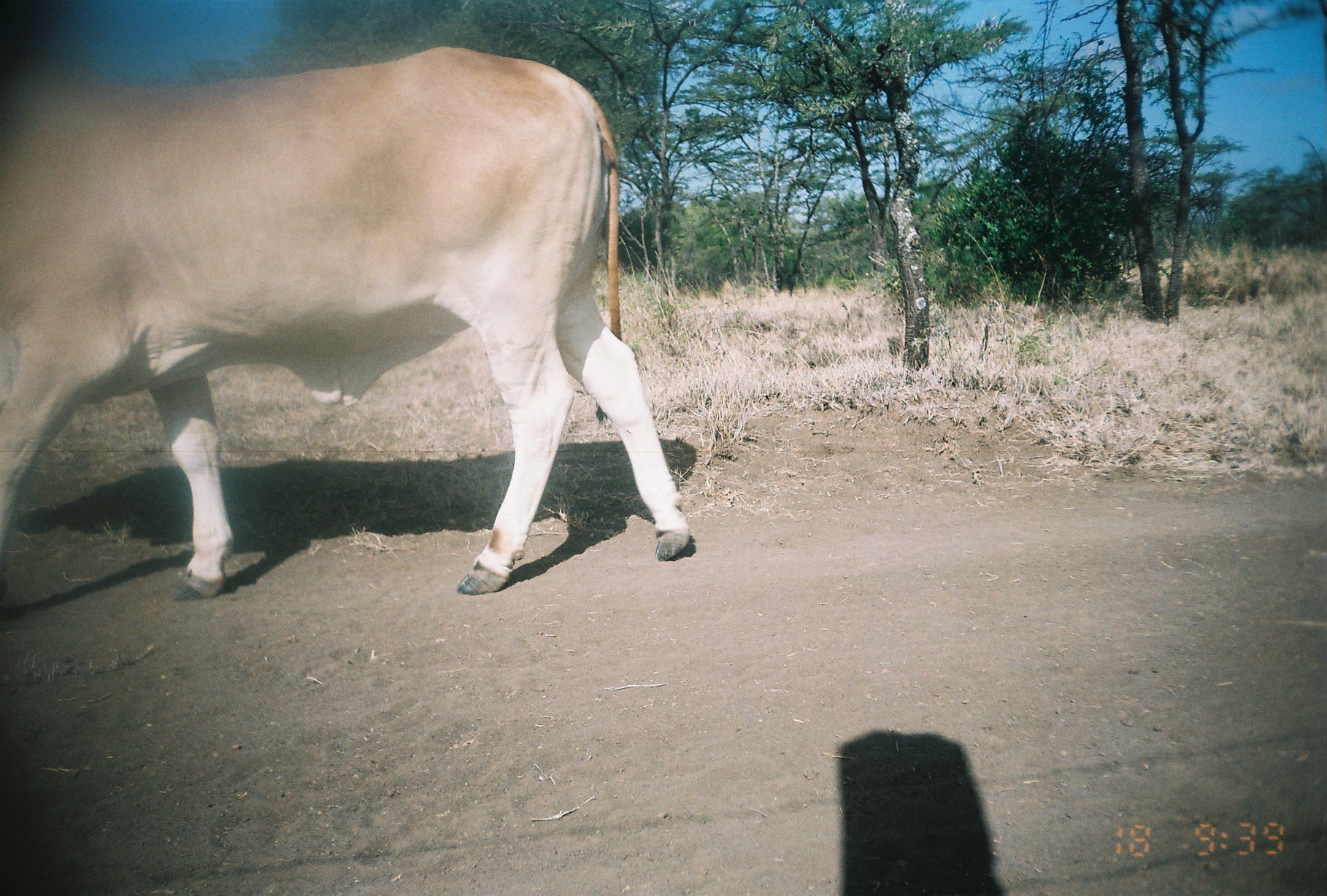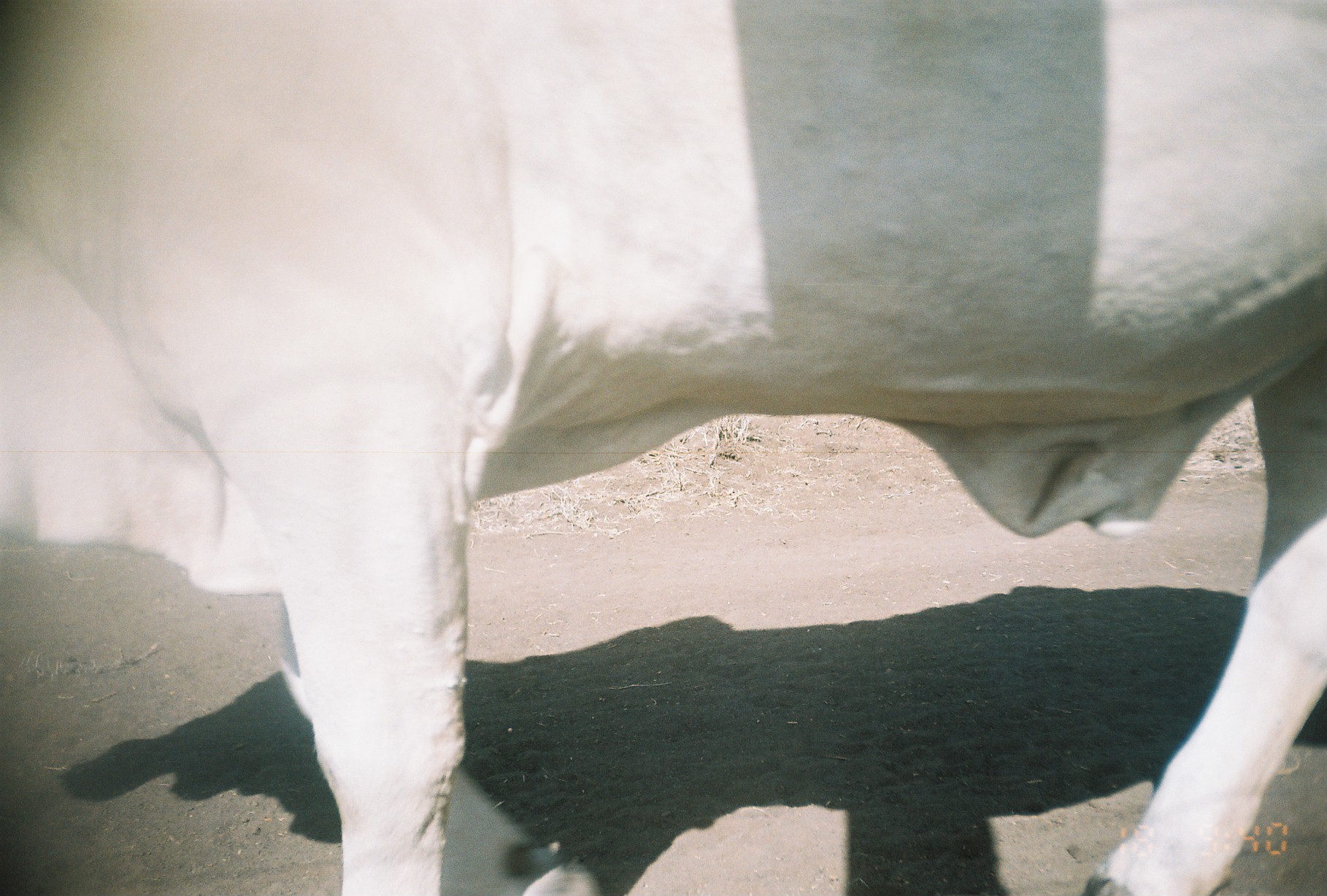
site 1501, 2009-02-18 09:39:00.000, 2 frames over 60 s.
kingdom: Animalia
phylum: Chordata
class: Mammalia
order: Artiodactyla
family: Bovidae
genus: Bos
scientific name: Bos taurus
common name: domestic cattle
Bos taurus (domestic cattle), count 1.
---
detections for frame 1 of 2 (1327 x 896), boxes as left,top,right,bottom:
bos taurus: 0,47,689,603